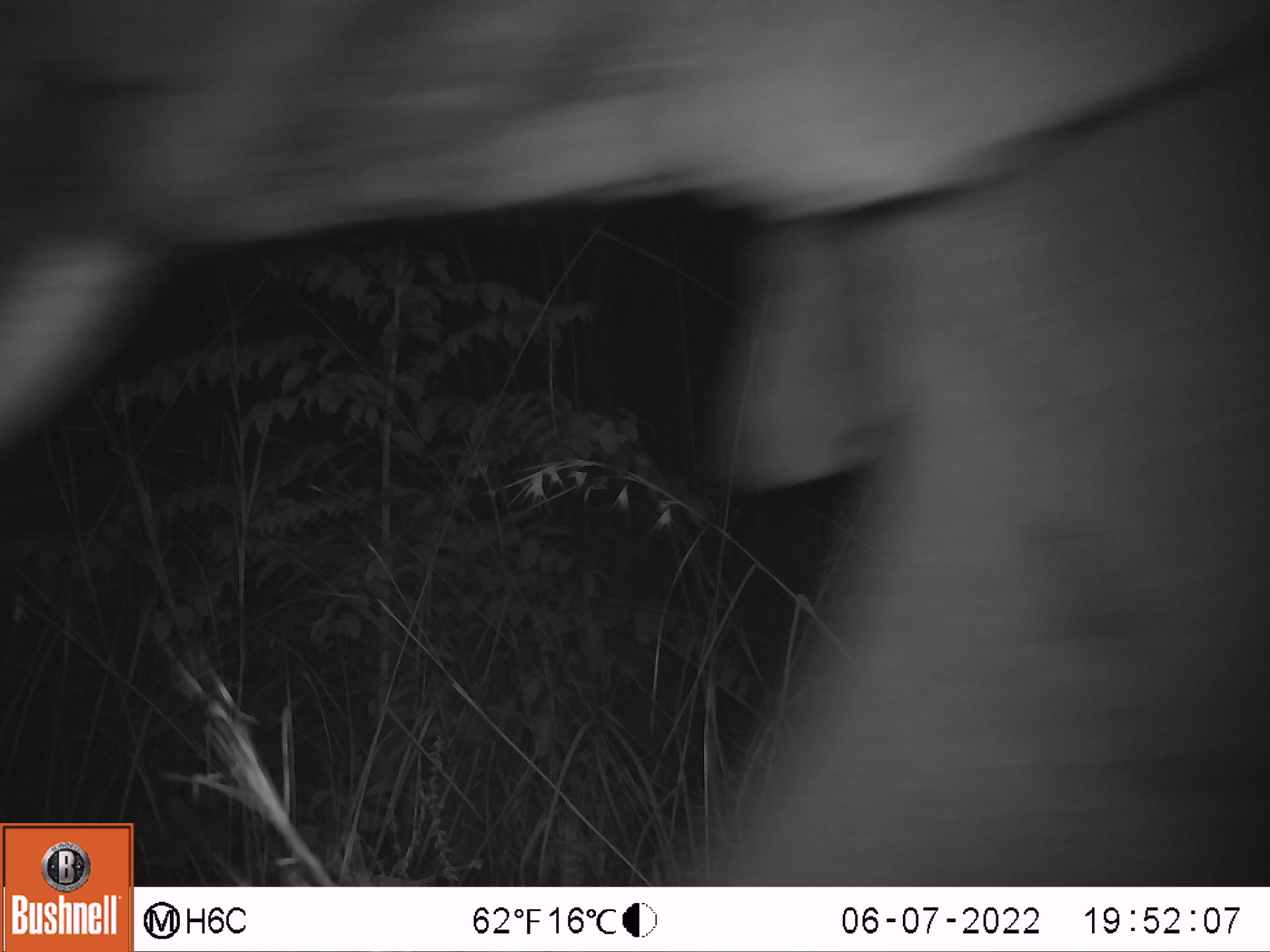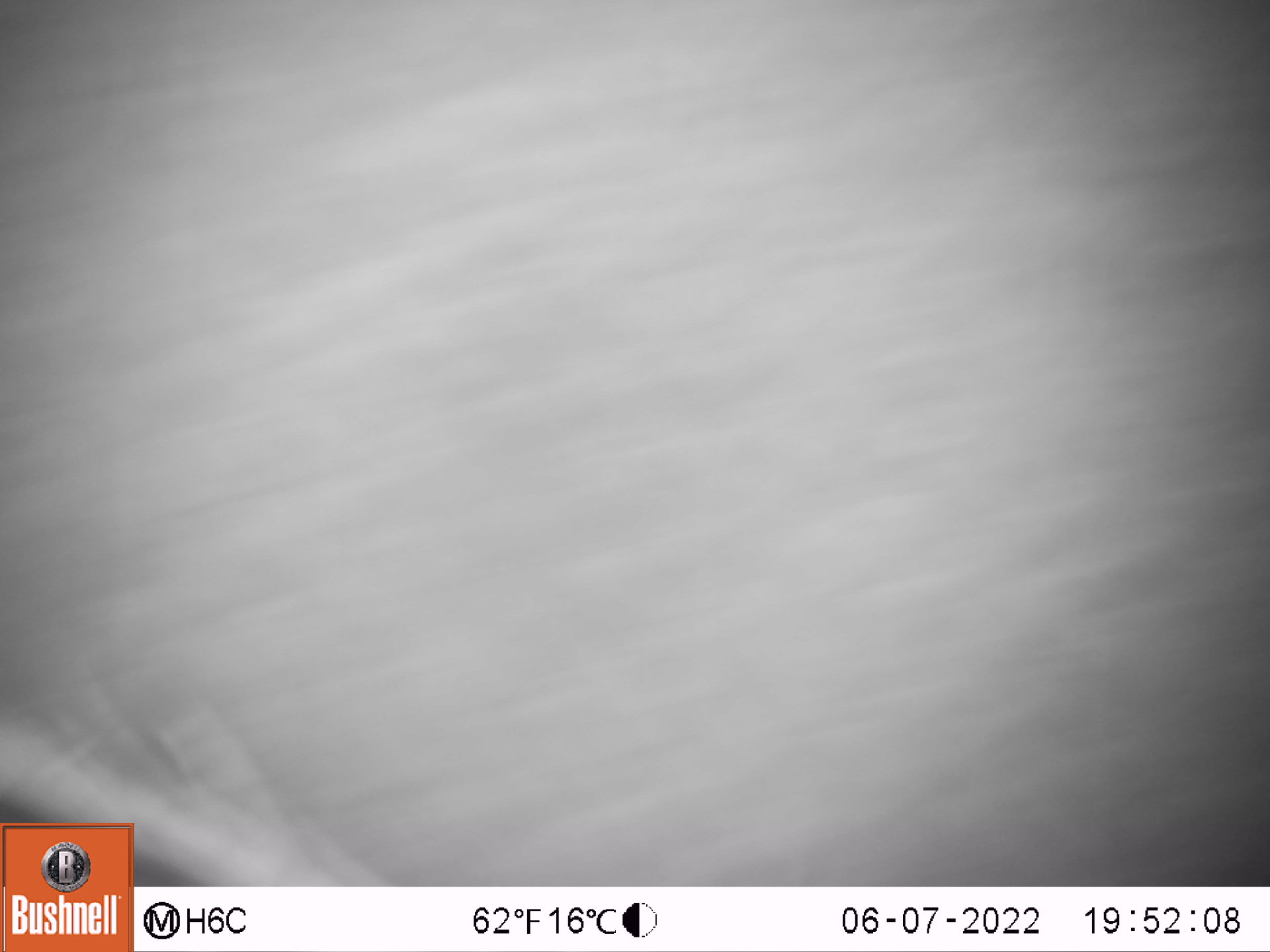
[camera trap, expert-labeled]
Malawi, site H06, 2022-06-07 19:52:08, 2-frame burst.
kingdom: Animalia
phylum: Chordata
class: Mammalia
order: Proboscidea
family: Elephantidae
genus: Loxodonta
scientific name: Loxodonta africana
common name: african savanna elephant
African savanna elephant (Loxodonta africana), count 1.